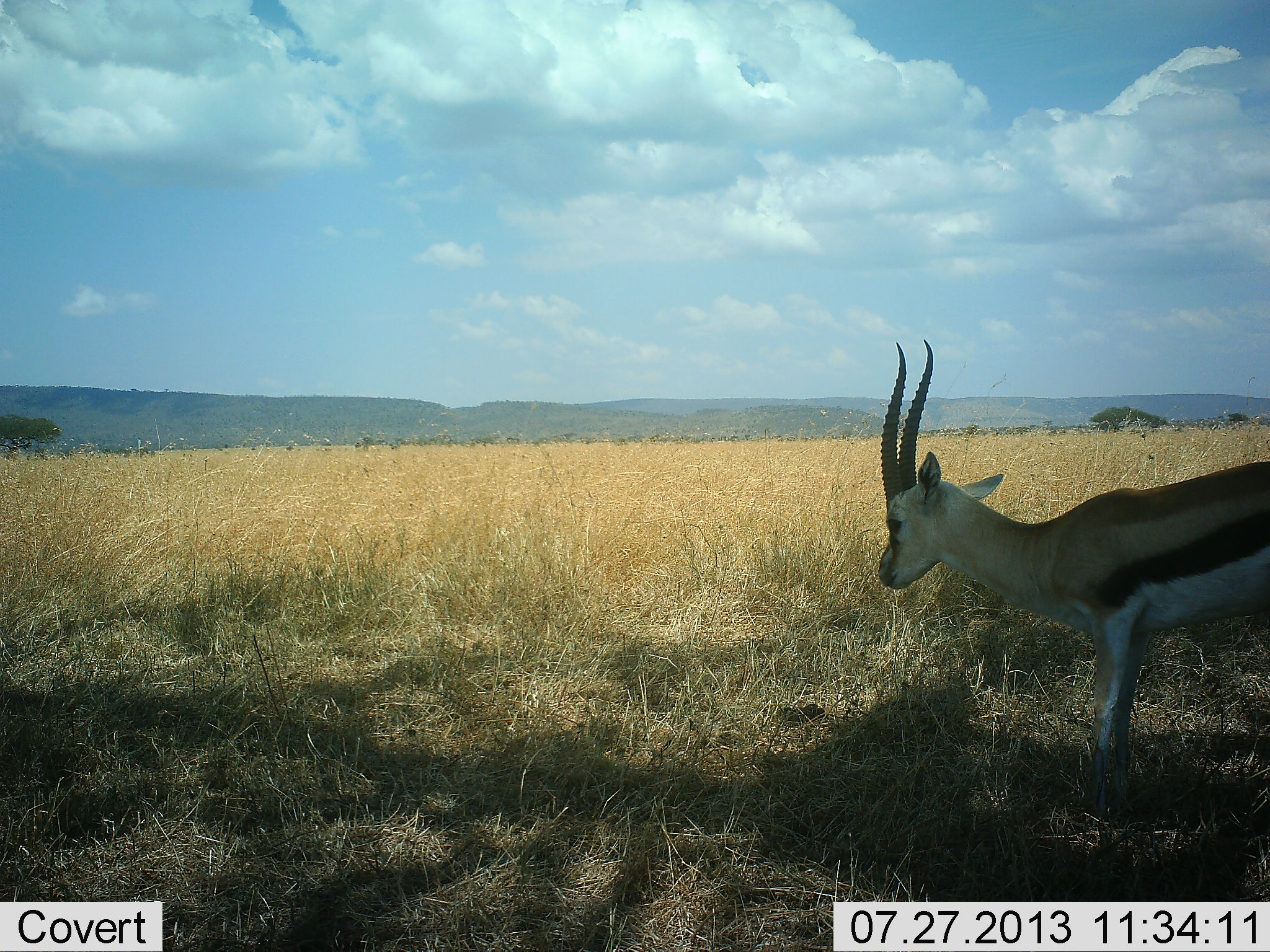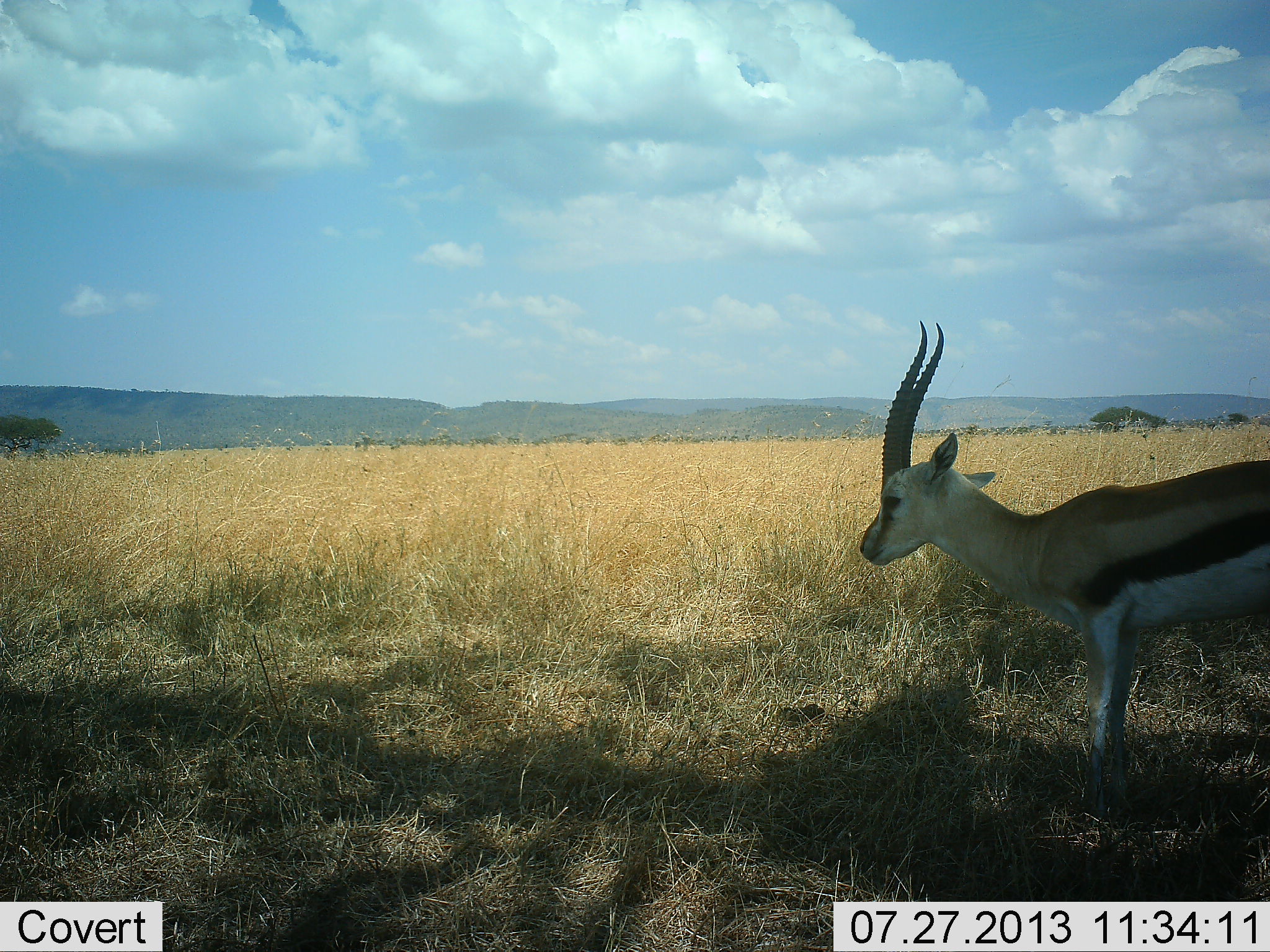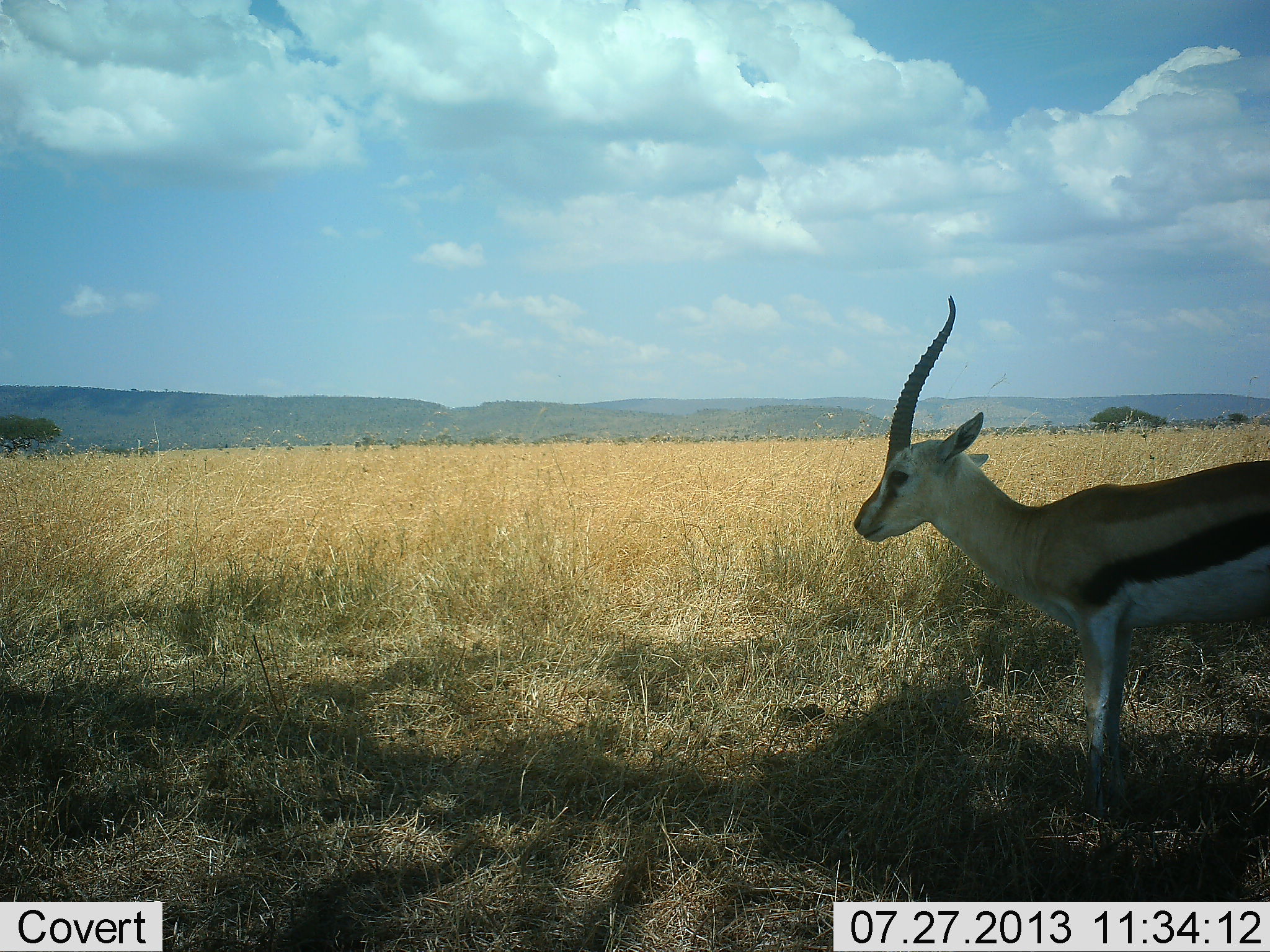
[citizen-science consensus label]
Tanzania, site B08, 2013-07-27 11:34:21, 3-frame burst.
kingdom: Animalia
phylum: Chordata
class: Mammalia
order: Artiodactyla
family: Bovidae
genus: Eudorcas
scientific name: Eudorcas thomsonii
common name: thomson's gazelle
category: gazellethomsons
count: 1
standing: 87%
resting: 0%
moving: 10%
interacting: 3%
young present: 0%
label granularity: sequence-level